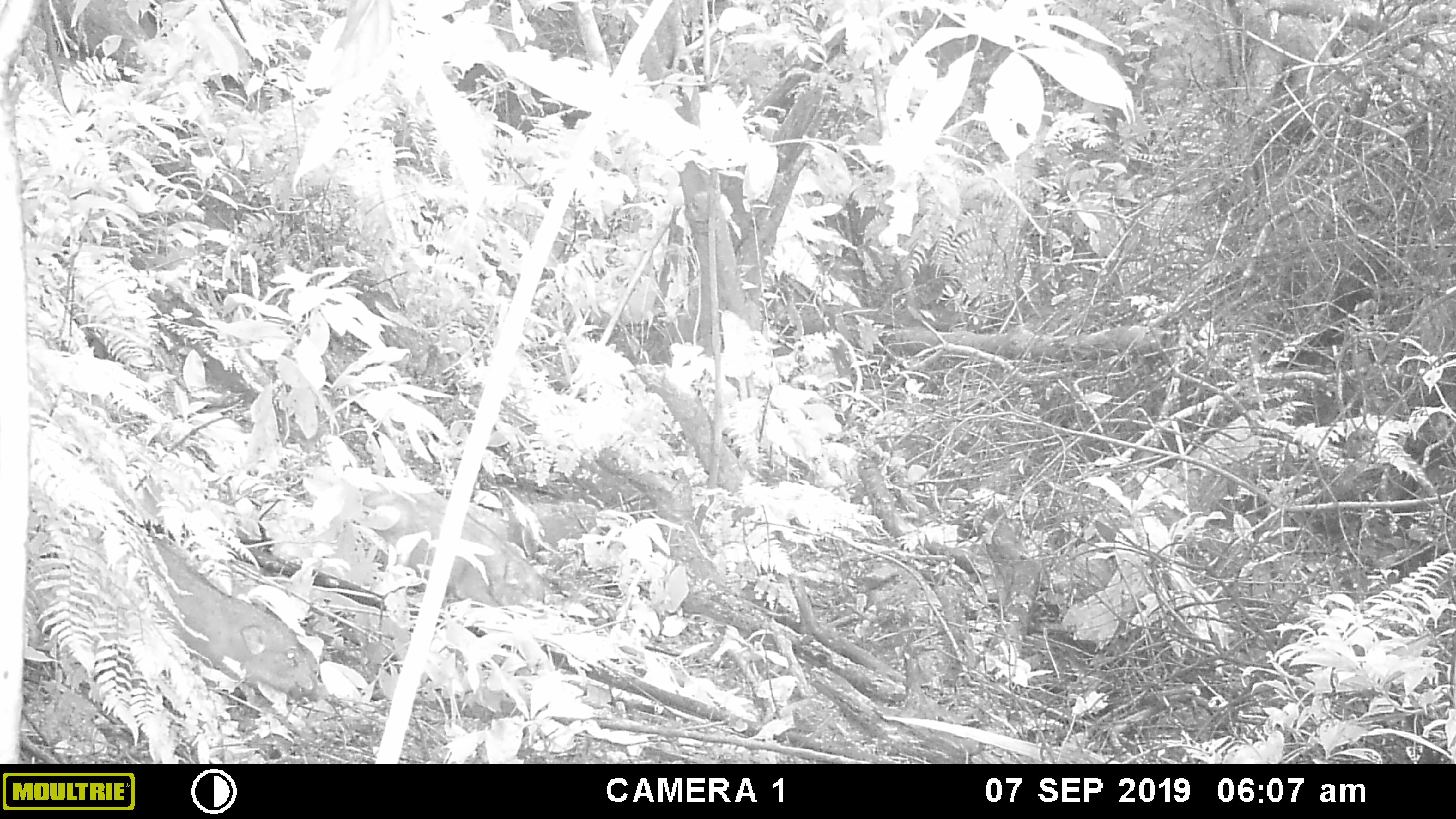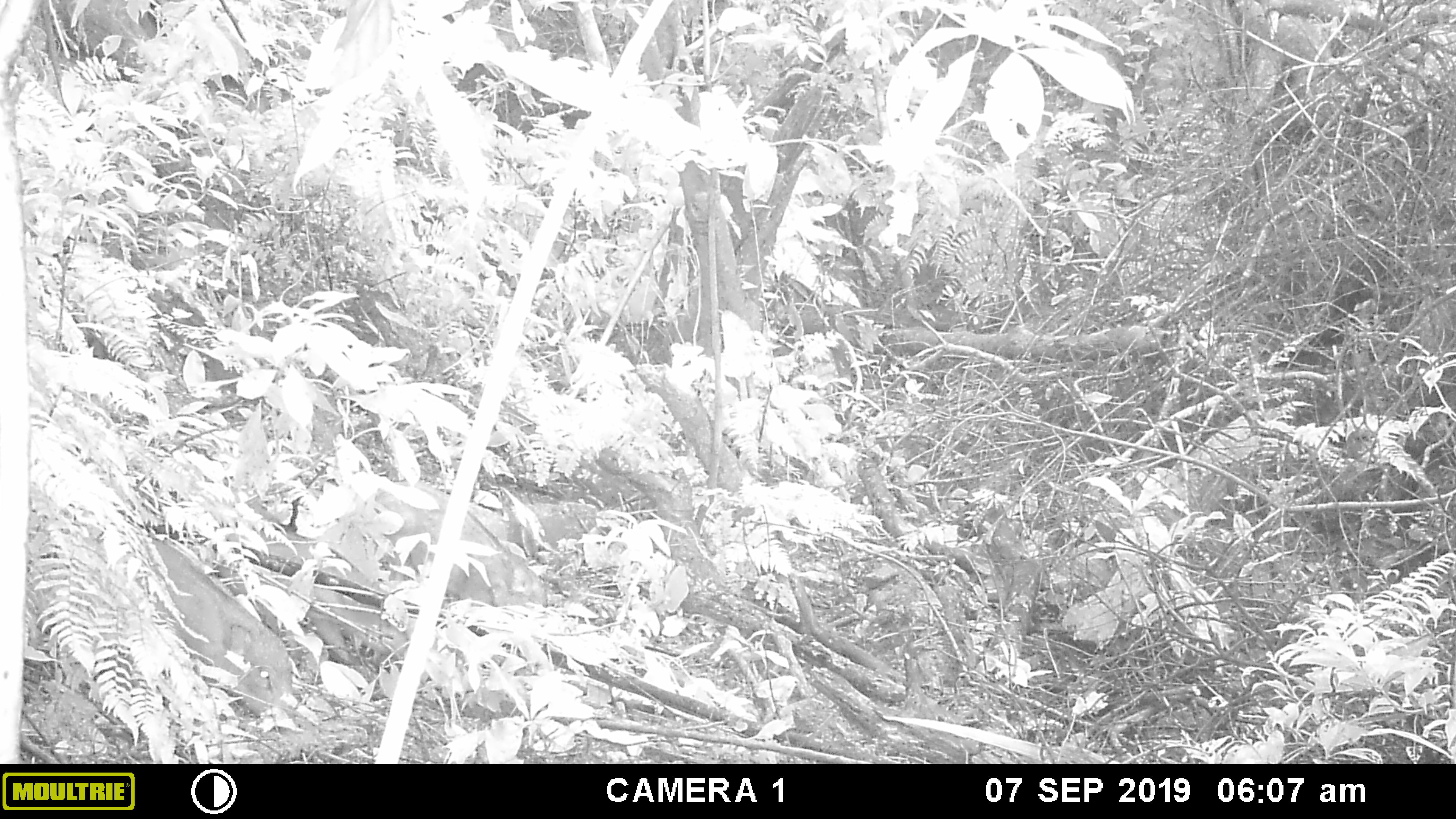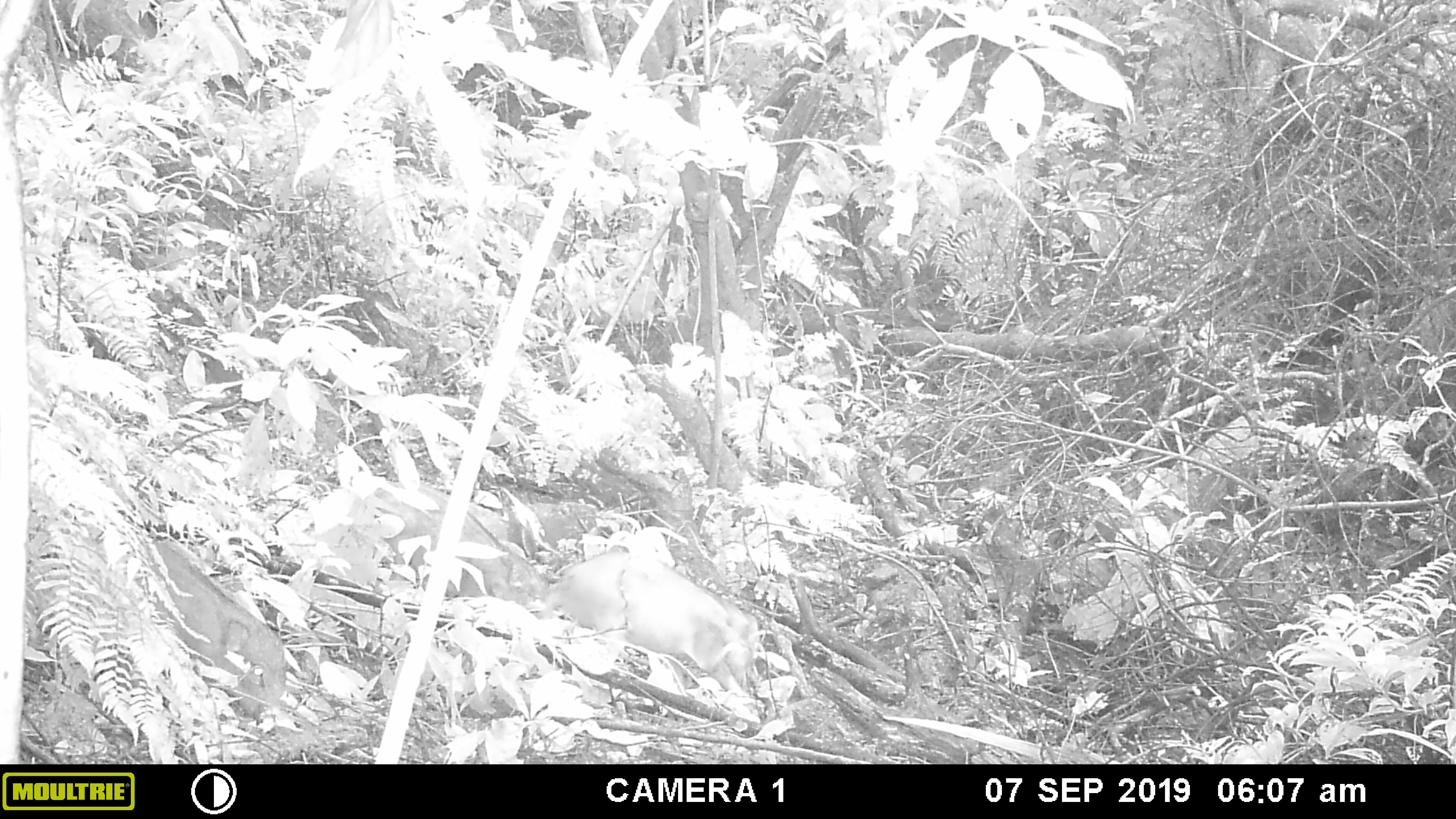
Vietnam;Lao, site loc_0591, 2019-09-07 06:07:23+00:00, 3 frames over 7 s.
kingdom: Animalia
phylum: Chordata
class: Mammalia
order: Artiodactyla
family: Suidae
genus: Sus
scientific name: Sus scrofa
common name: eurasian wild pig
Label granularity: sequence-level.